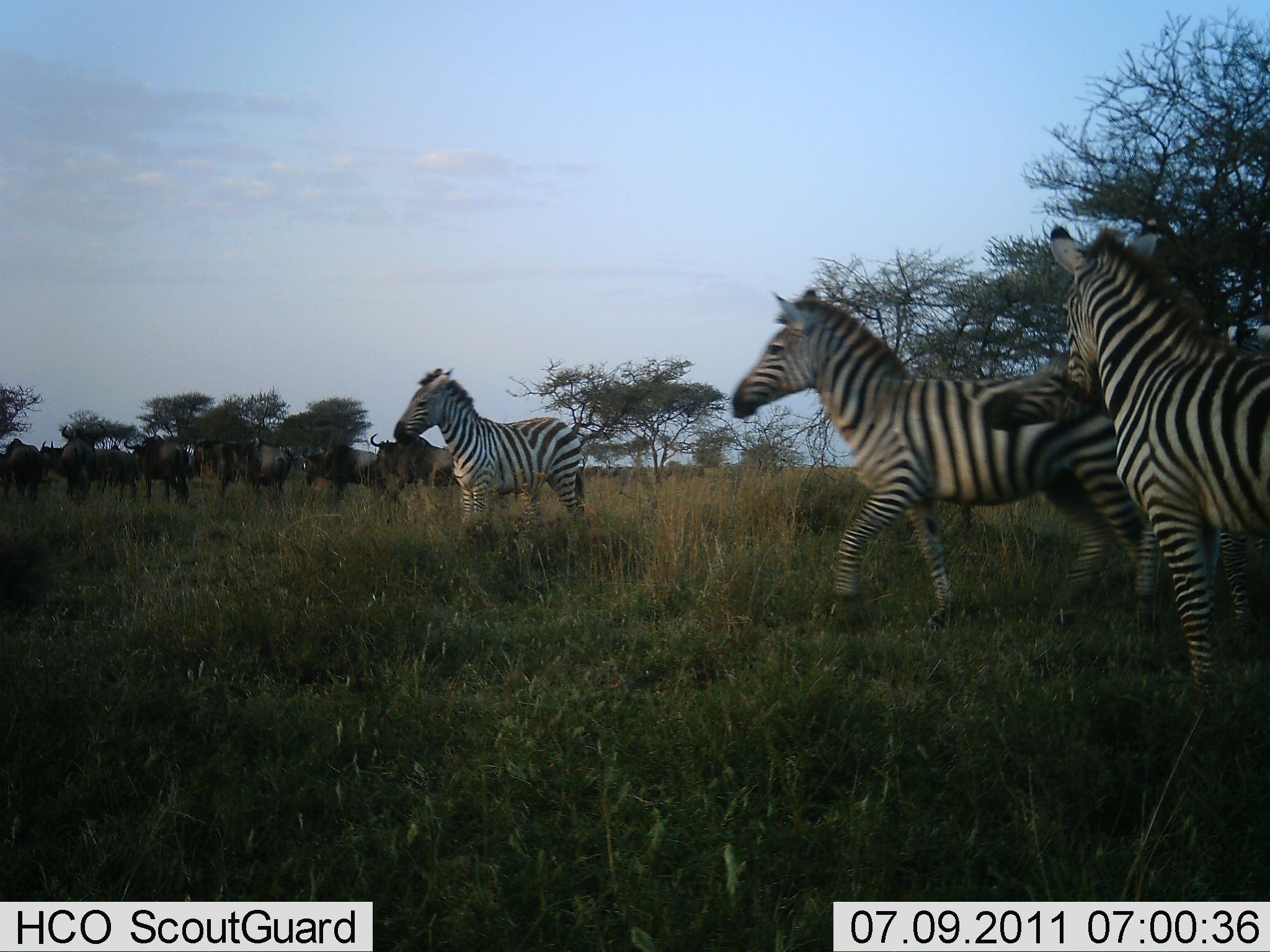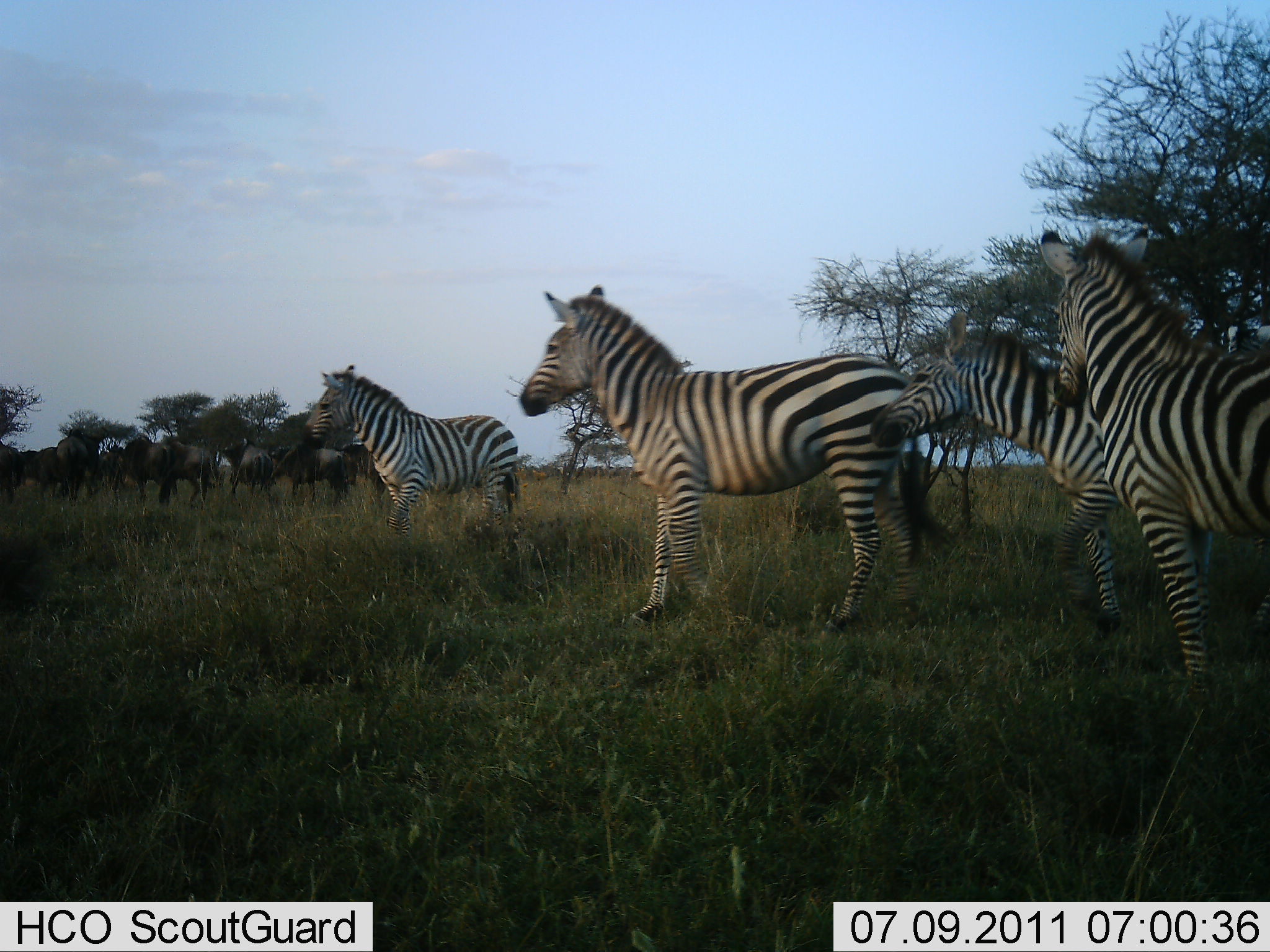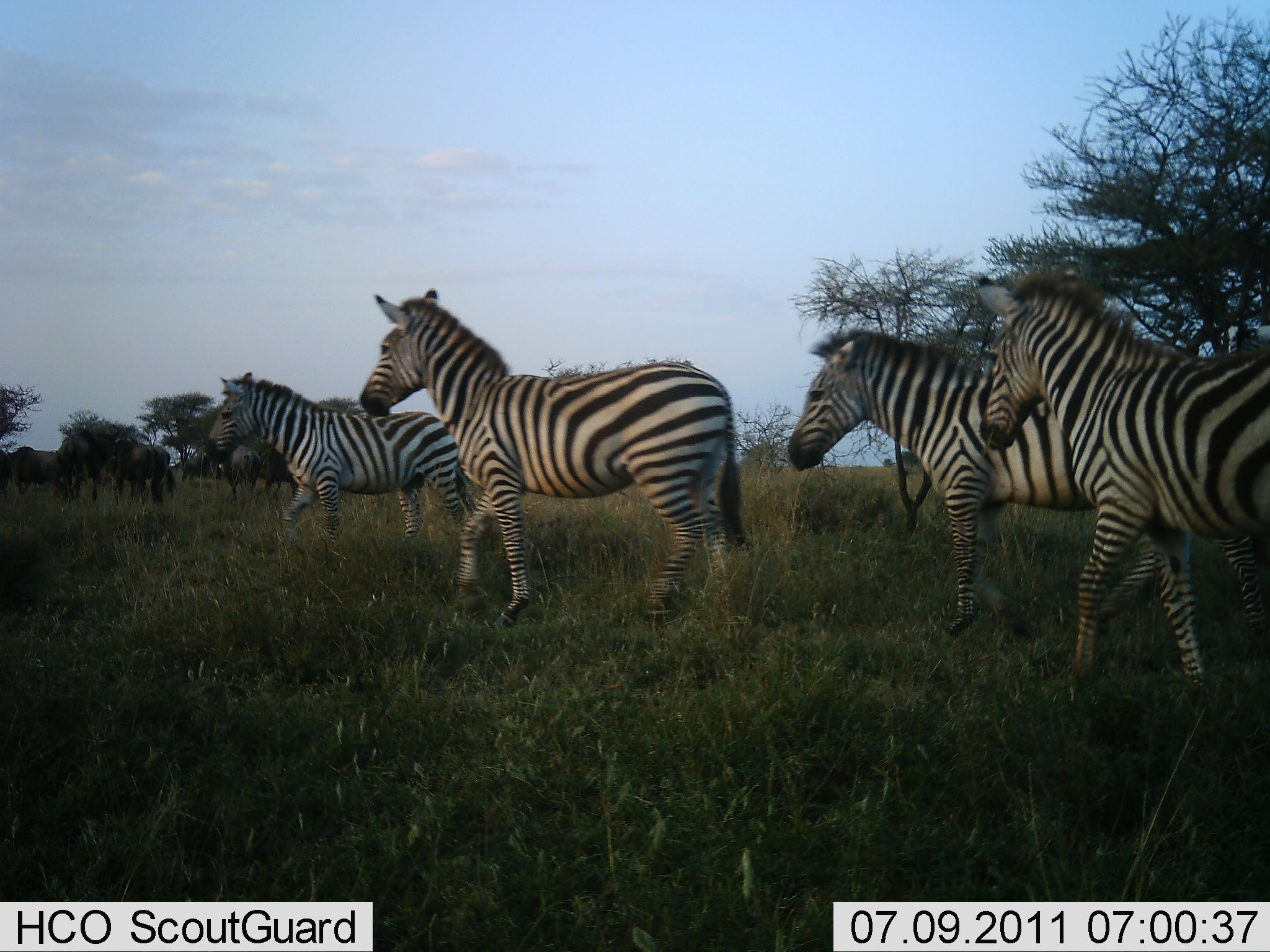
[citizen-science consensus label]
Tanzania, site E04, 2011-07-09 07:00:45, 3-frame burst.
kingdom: Animalia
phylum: Chordata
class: Mammalia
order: Artiodactyla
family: Bovidae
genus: Connochaetes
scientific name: Connochaetes taurinus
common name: blue wildebeest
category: wildebeest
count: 11-50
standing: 9%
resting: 0%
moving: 100%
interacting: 0%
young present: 0%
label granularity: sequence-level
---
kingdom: Animalia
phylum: Chordata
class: Mammalia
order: Perissodactyla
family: Equidae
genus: Equus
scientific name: Equus quagga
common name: plains zebra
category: zebra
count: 4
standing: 0%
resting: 0%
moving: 100%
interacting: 0%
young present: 0%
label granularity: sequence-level